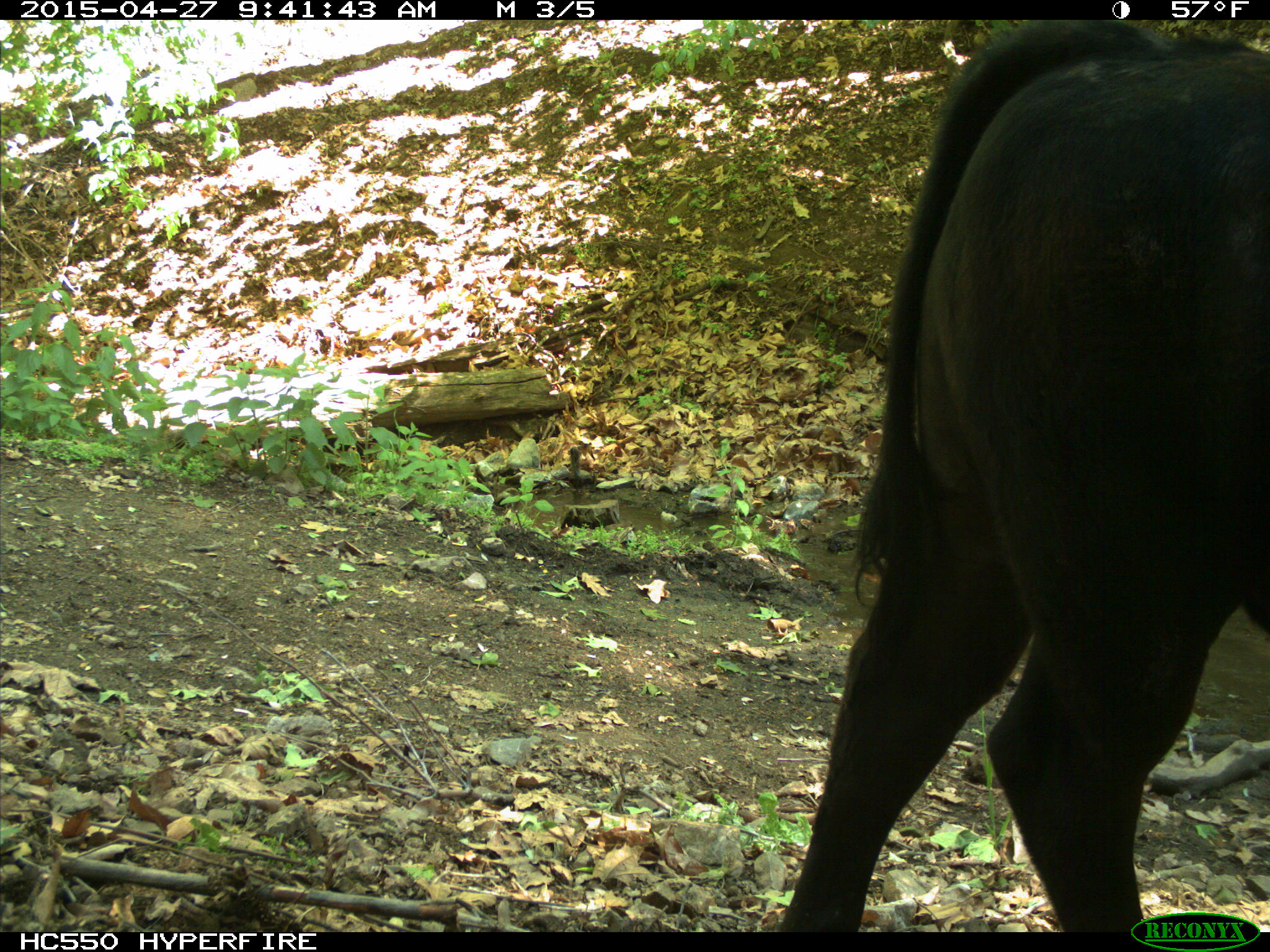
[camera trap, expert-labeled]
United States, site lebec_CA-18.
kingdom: Animalia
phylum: Chordata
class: Mammalia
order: Artiodactyla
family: Bovidae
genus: Bos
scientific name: Bos taurus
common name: domestic cow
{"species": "Bos taurus (domestic cow)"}